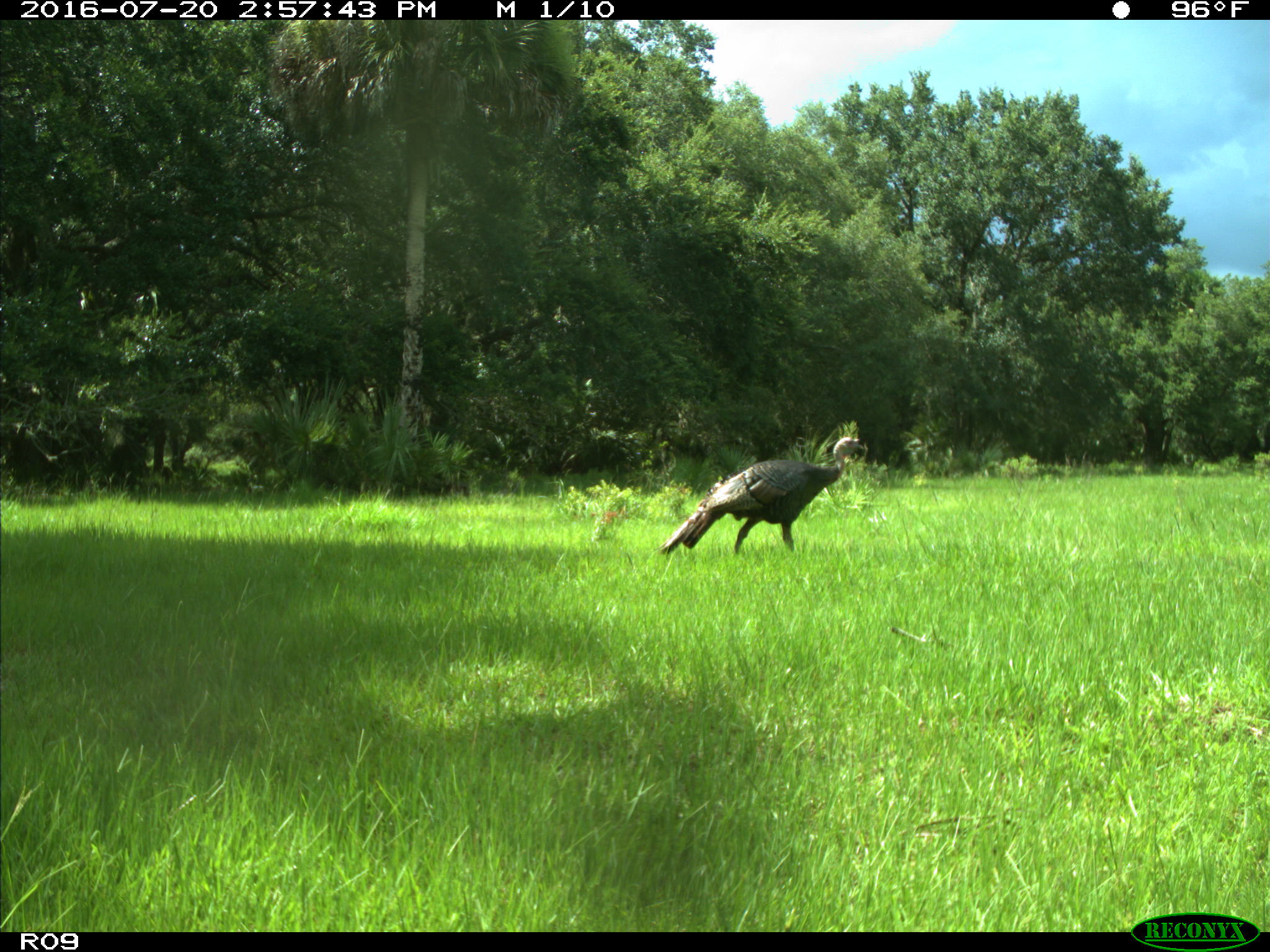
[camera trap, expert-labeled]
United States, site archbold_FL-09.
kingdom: Animalia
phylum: Chordata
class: Aves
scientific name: Aves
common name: birds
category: unidentified bird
Unidentified bird (birds) (Aves).